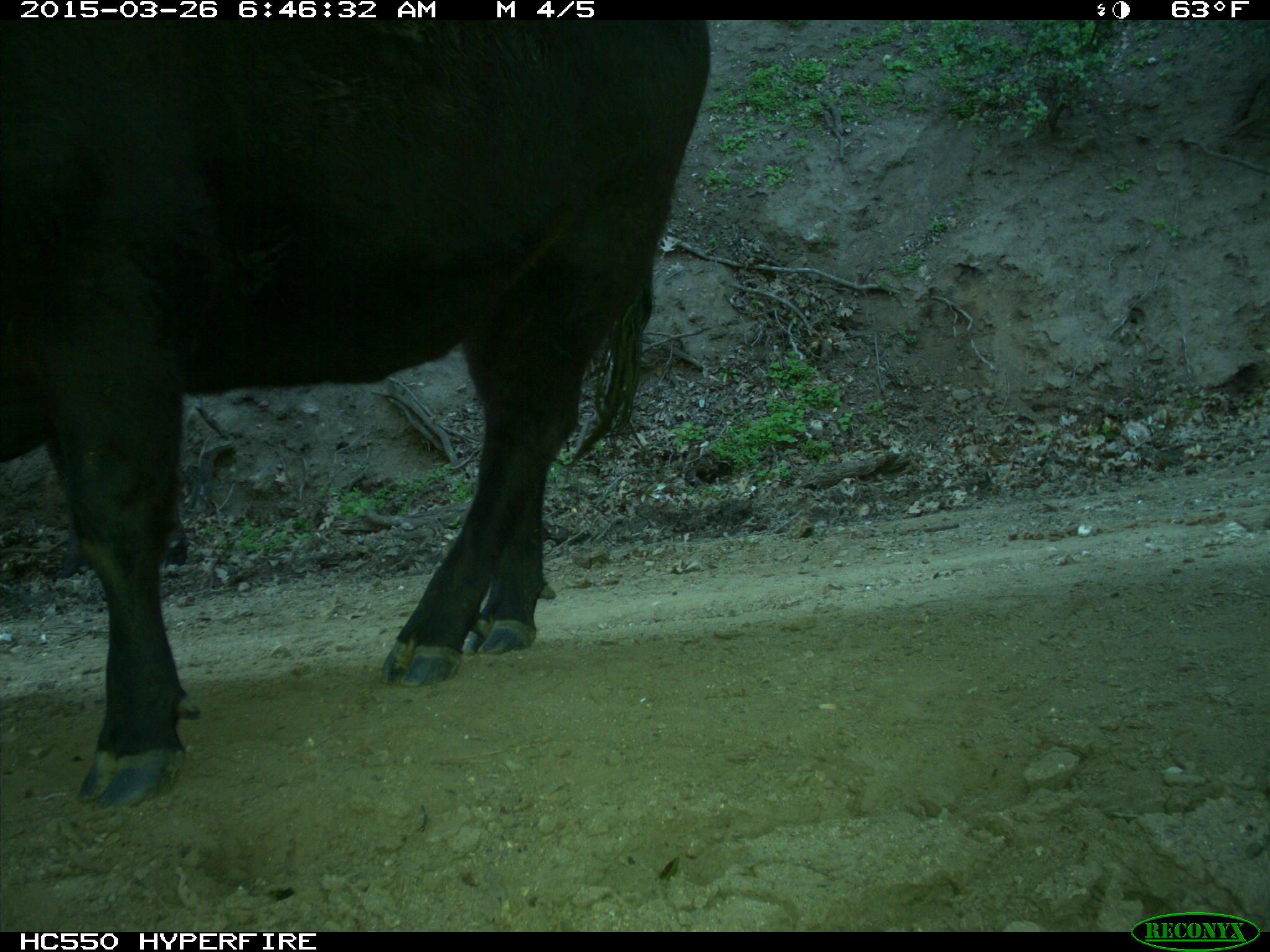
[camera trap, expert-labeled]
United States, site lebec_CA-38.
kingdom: Animalia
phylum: Chordata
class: Mammalia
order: Artiodactyla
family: Bovidae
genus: Bos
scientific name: Bos taurus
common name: domestic cow